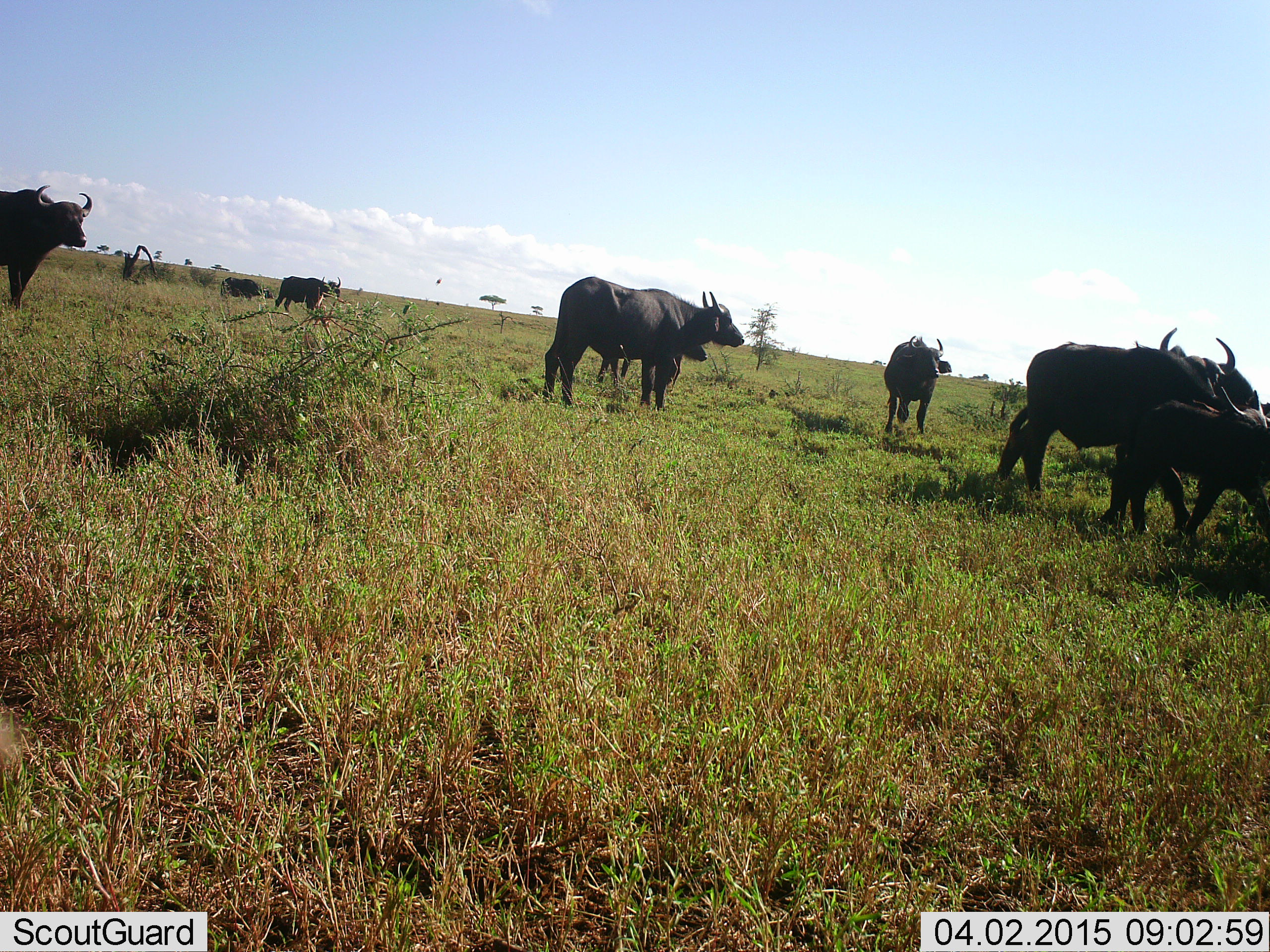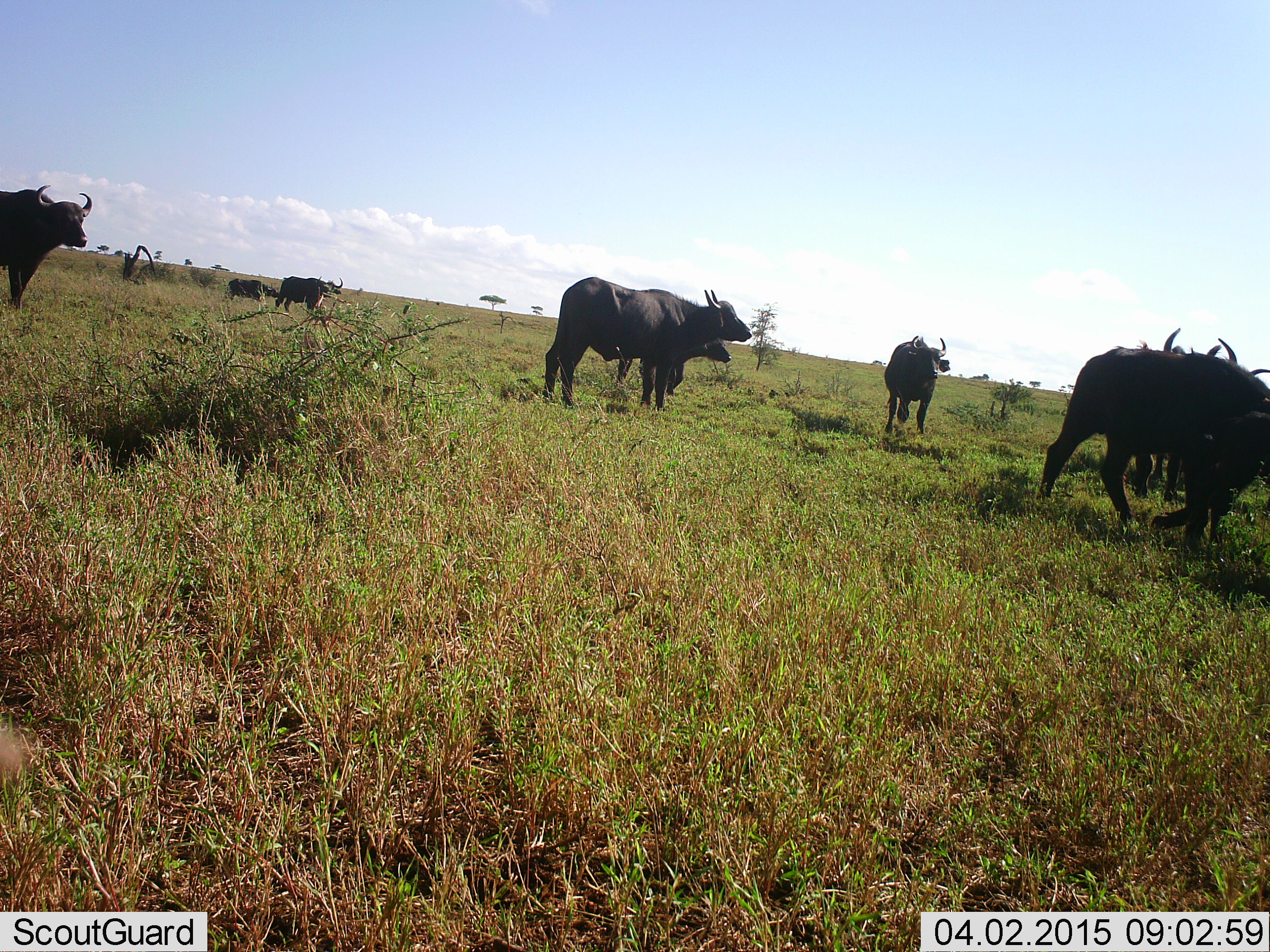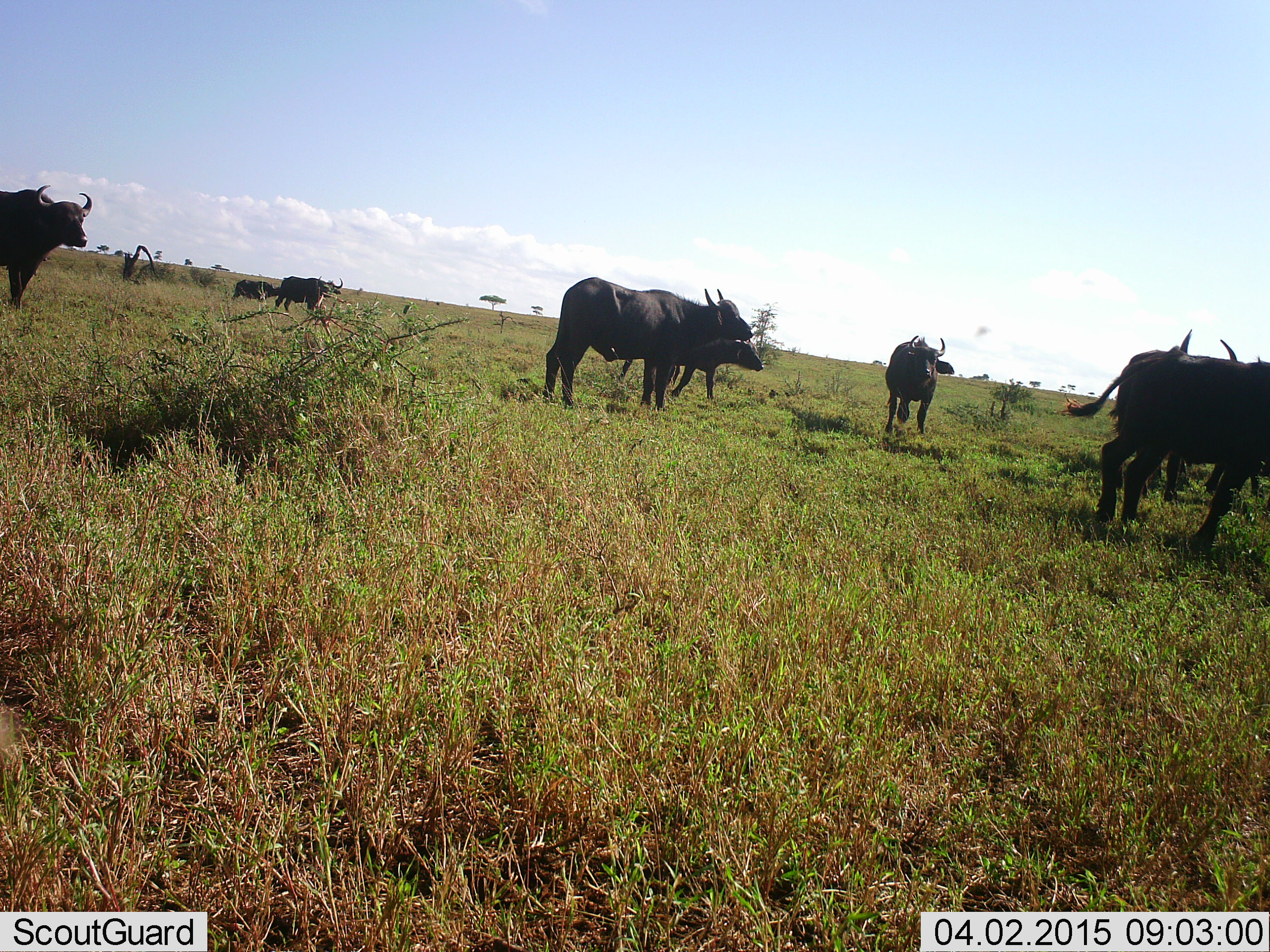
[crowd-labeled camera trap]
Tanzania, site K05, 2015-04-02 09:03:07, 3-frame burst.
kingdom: Animalia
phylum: Chordata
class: Mammalia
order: Artiodactyla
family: Bovidae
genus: Syncerus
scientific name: Syncerus caffer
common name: cape buffalo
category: buffalo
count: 10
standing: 100%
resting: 10%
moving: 60%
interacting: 10%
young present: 30%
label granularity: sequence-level